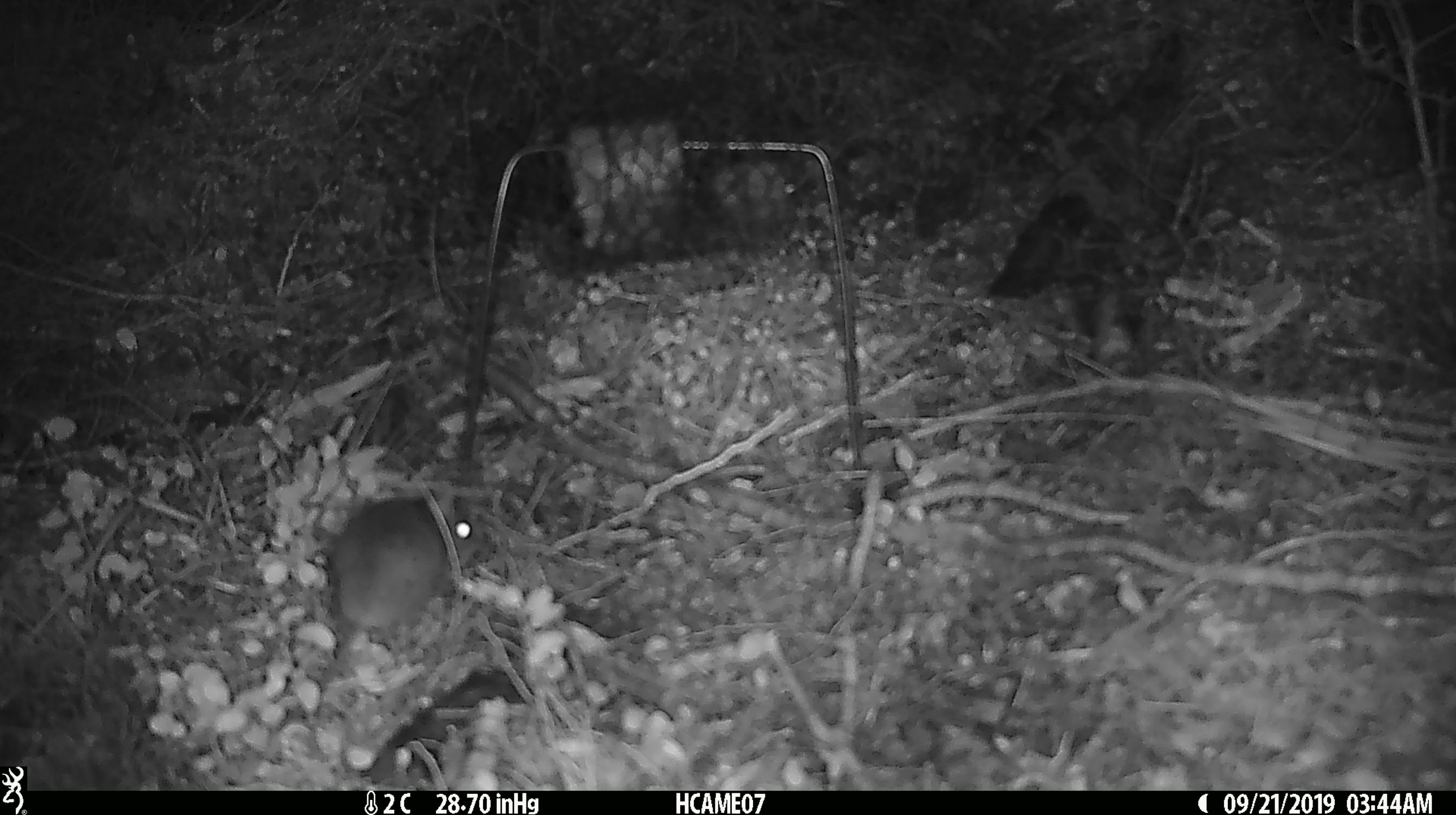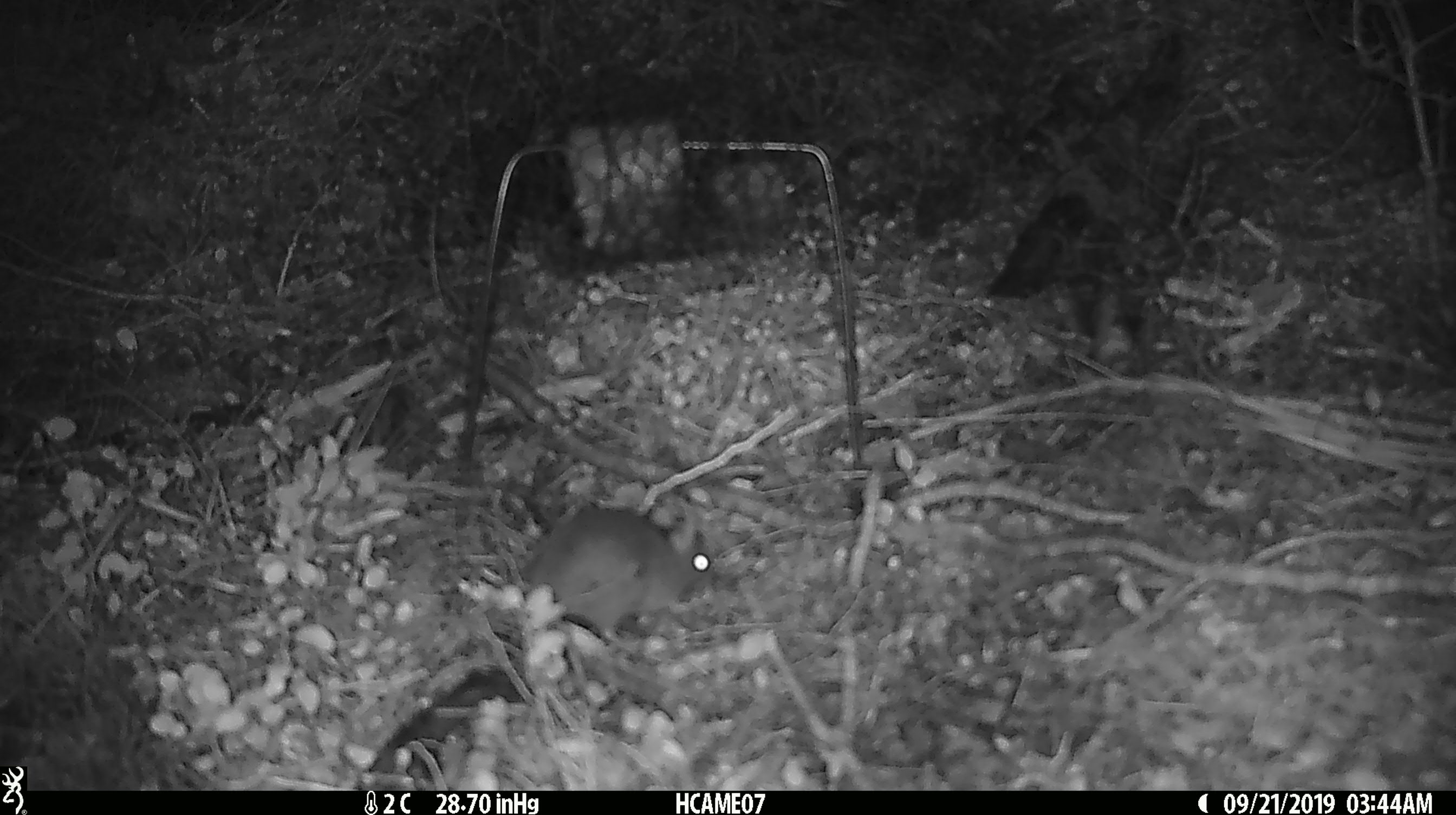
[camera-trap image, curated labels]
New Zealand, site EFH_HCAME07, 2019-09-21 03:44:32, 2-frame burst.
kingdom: Animalia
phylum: Chordata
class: Mammalia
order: Rodentia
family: Muridae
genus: Mus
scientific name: Mus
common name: mouse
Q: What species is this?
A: Mouse (Mus).